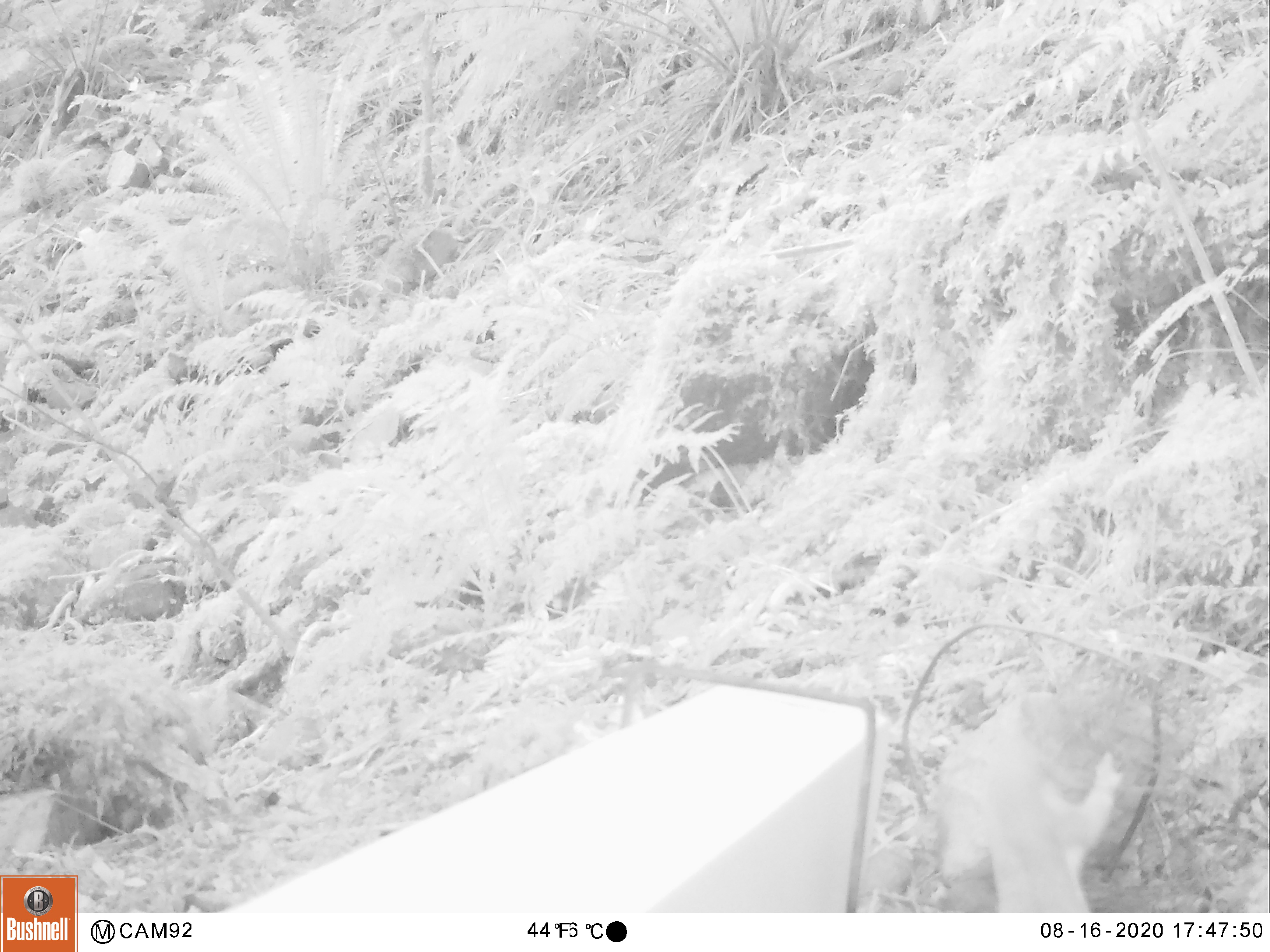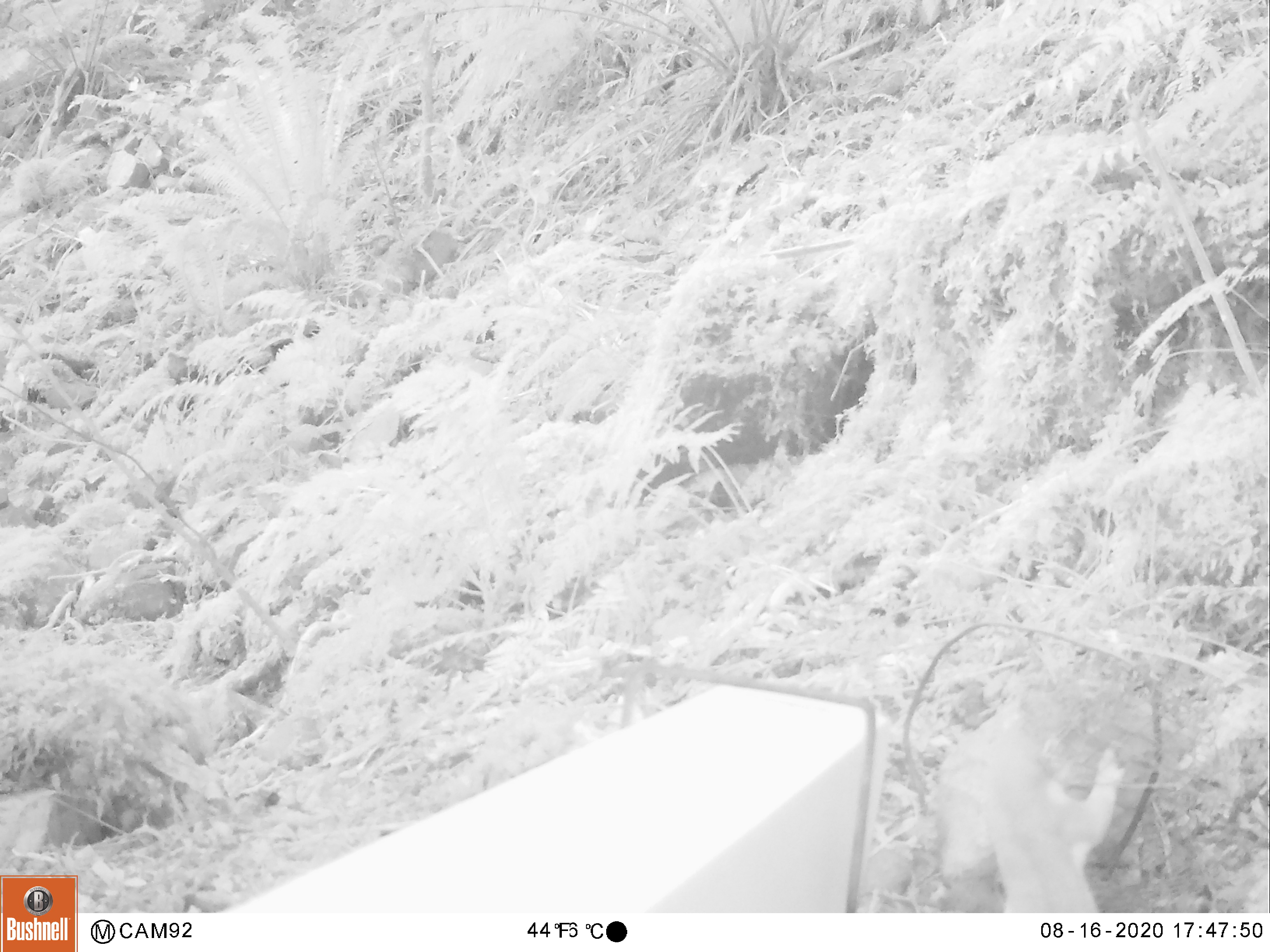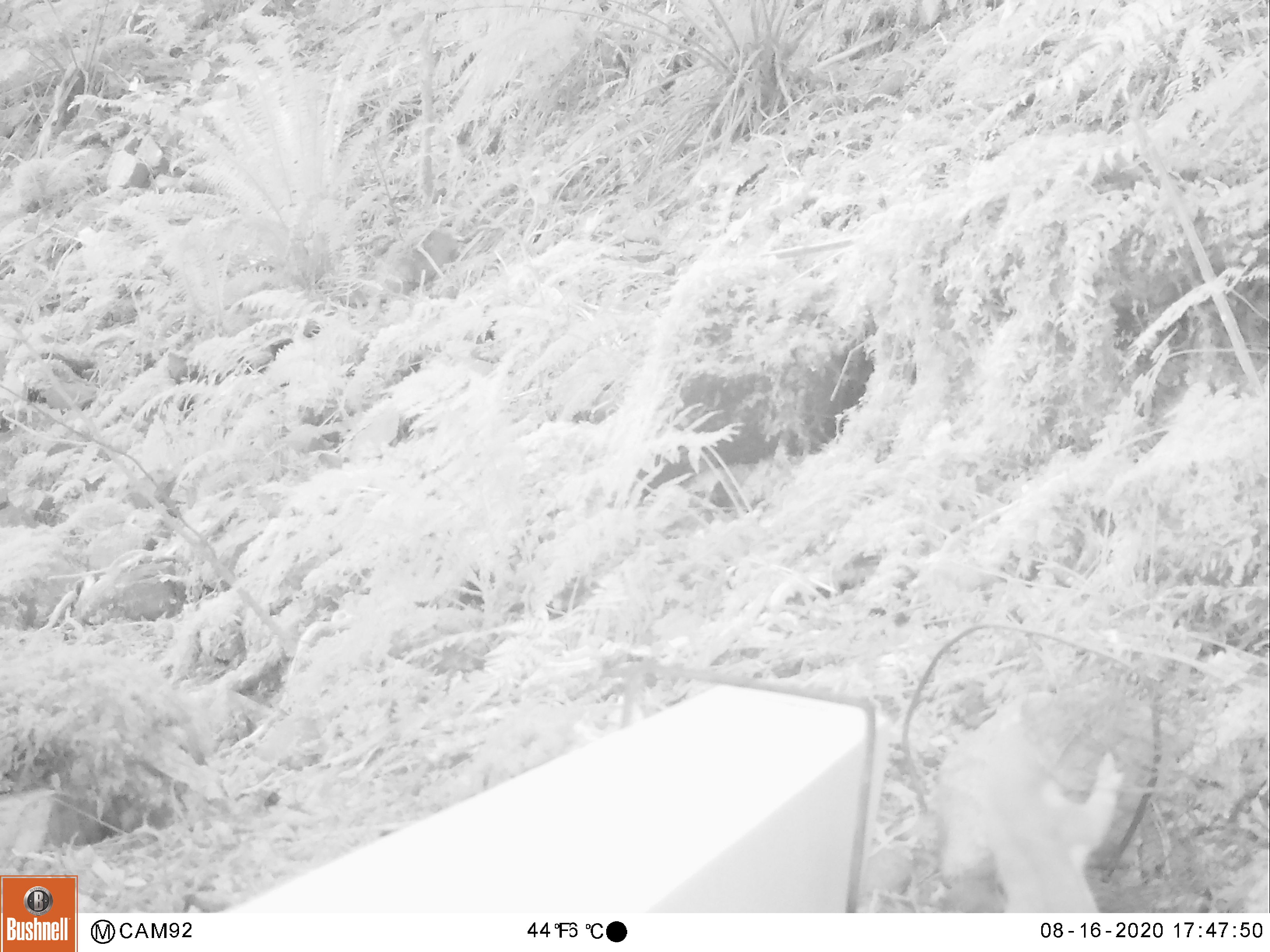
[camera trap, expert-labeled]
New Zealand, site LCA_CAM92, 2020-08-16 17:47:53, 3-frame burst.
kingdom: Animalia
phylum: Chordata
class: Mammalia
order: Carnivora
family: Mustelidae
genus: Mustela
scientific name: Mustela erminea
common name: stoat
Stoat (Mustela erminea).